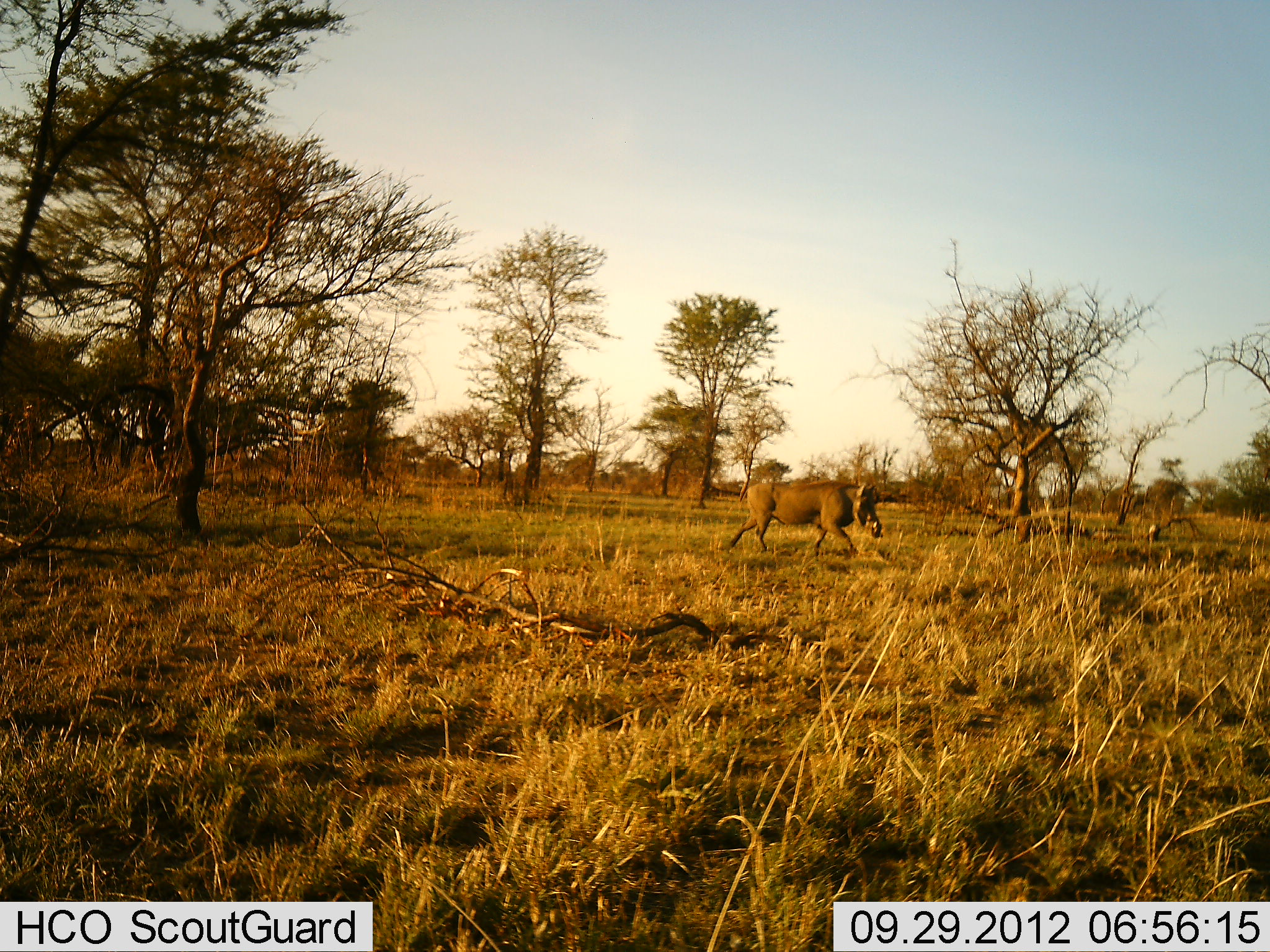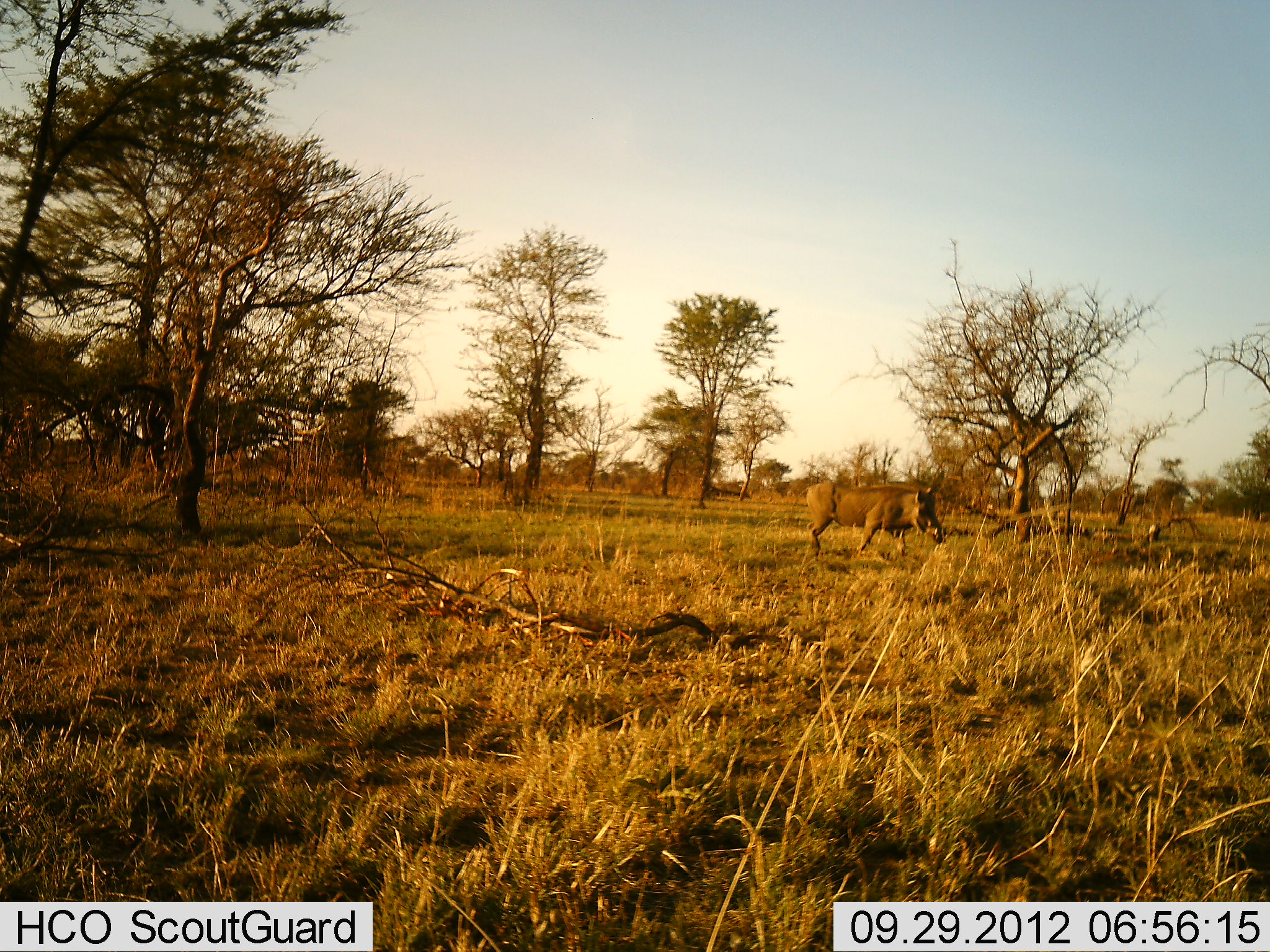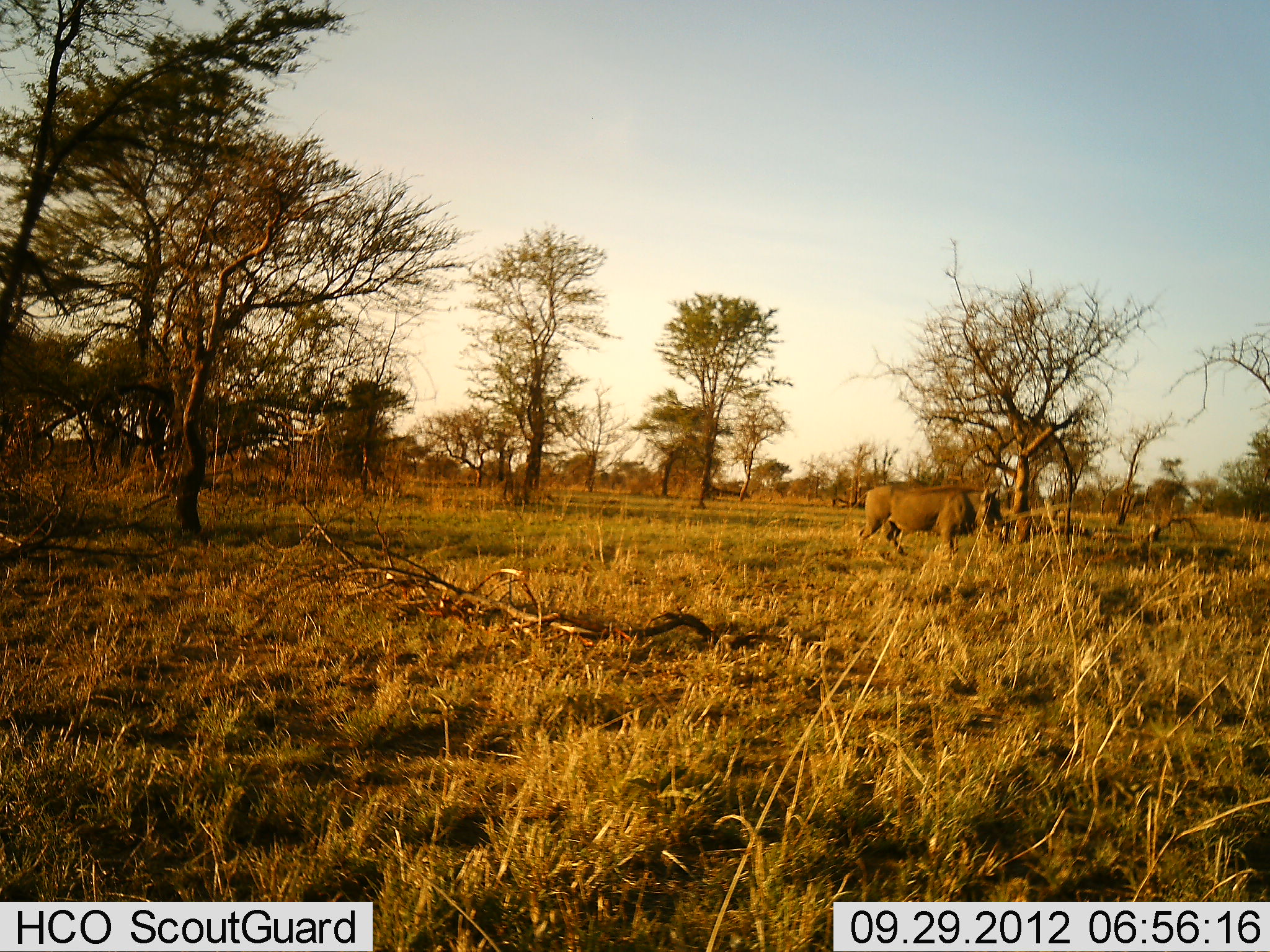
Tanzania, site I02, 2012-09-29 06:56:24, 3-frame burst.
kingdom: Animalia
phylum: Chordata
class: Mammalia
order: Artiodactyla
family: Suidae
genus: Phacochoerus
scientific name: Phacochoerus africanus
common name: warthog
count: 1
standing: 0%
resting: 0%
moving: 90%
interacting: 0%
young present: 0%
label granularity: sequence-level